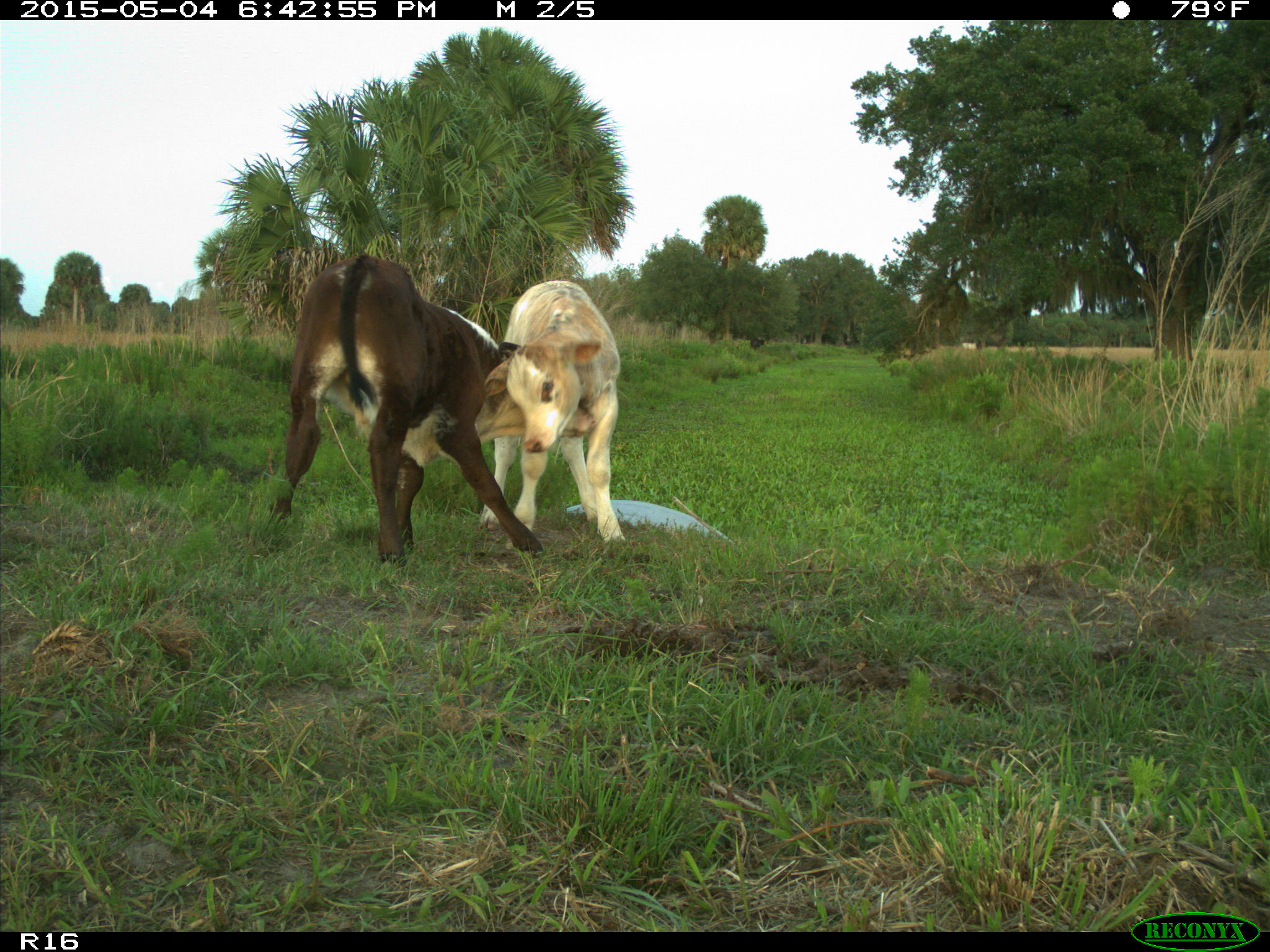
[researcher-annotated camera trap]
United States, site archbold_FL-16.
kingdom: Animalia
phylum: Chordata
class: Mammalia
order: Artiodactyla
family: Bovidae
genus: Bos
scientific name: Bos taurus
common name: domestic cow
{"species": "Bos taurus (domestic cow)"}